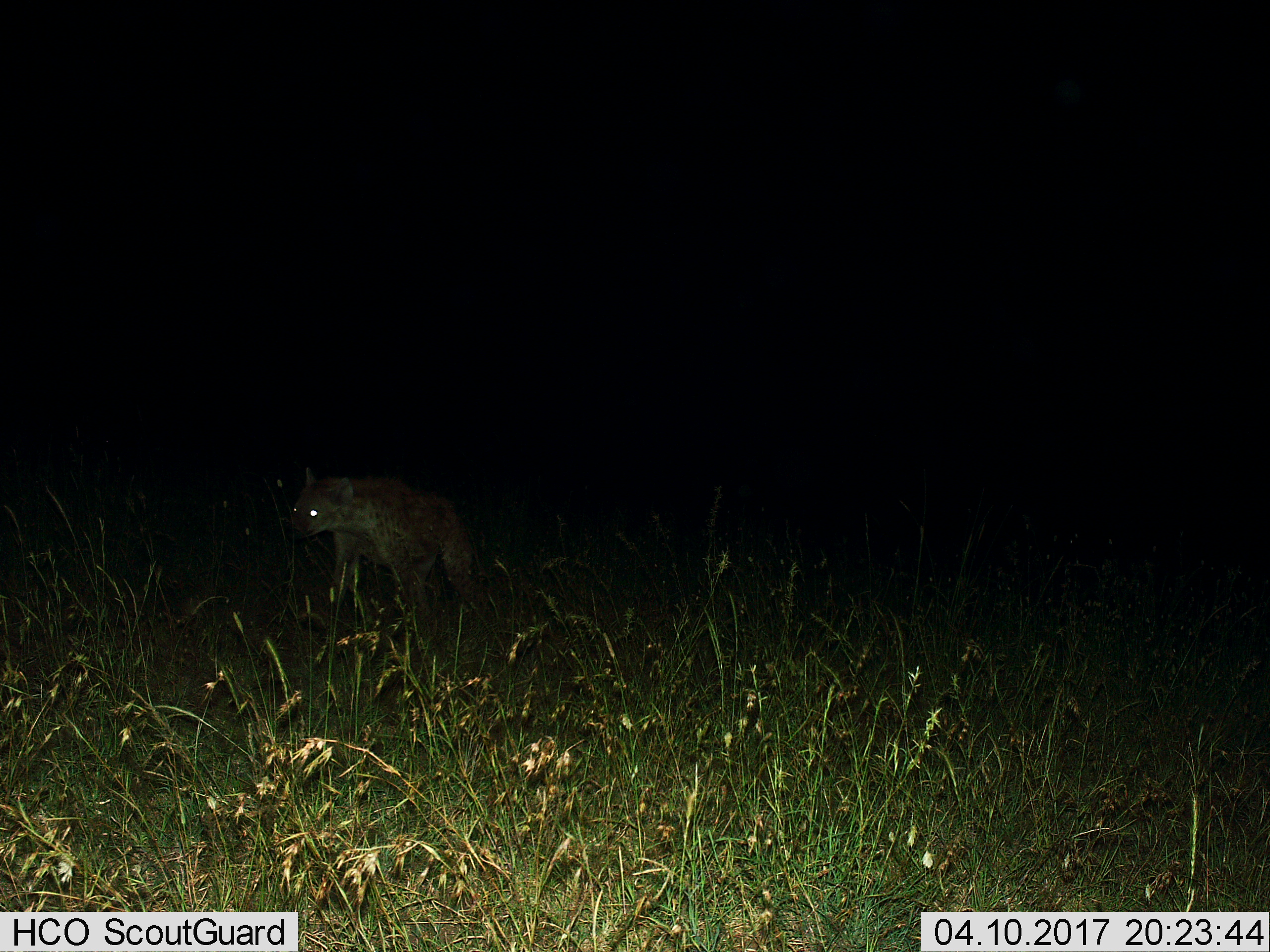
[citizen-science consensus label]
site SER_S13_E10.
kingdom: Animalia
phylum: Chordata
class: Mammalia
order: Carnivora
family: Hyaenidae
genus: Crocuta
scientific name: Crocuta crocuta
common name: spotted hyena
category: hyenaspotted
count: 1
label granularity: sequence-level